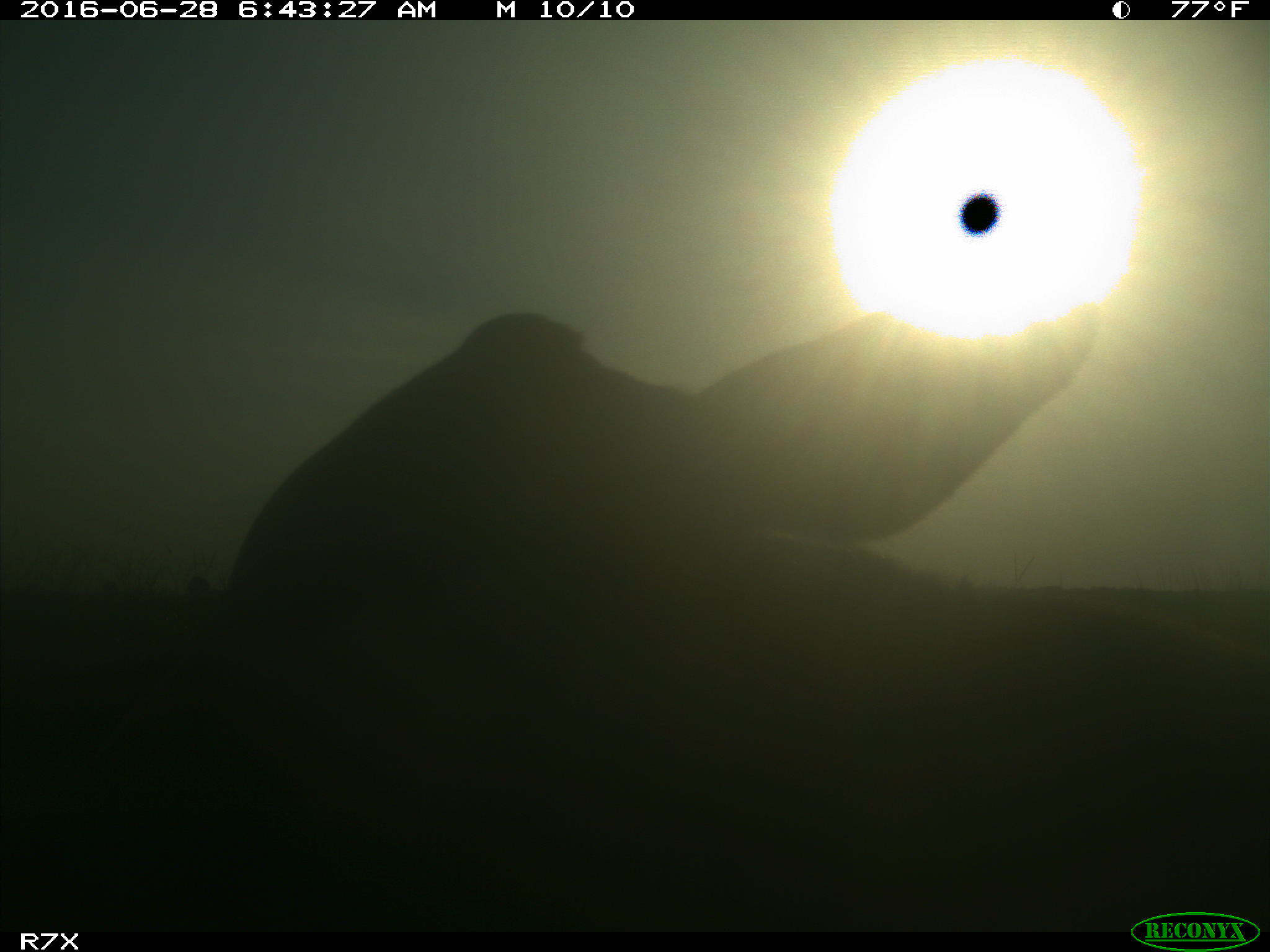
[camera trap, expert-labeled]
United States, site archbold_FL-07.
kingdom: Animalia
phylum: Chordata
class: Mammalia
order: Artiodactyla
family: Bovidae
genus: Bos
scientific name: Bos taurus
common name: domestic cow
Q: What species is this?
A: Bos taurus (domestic cow).